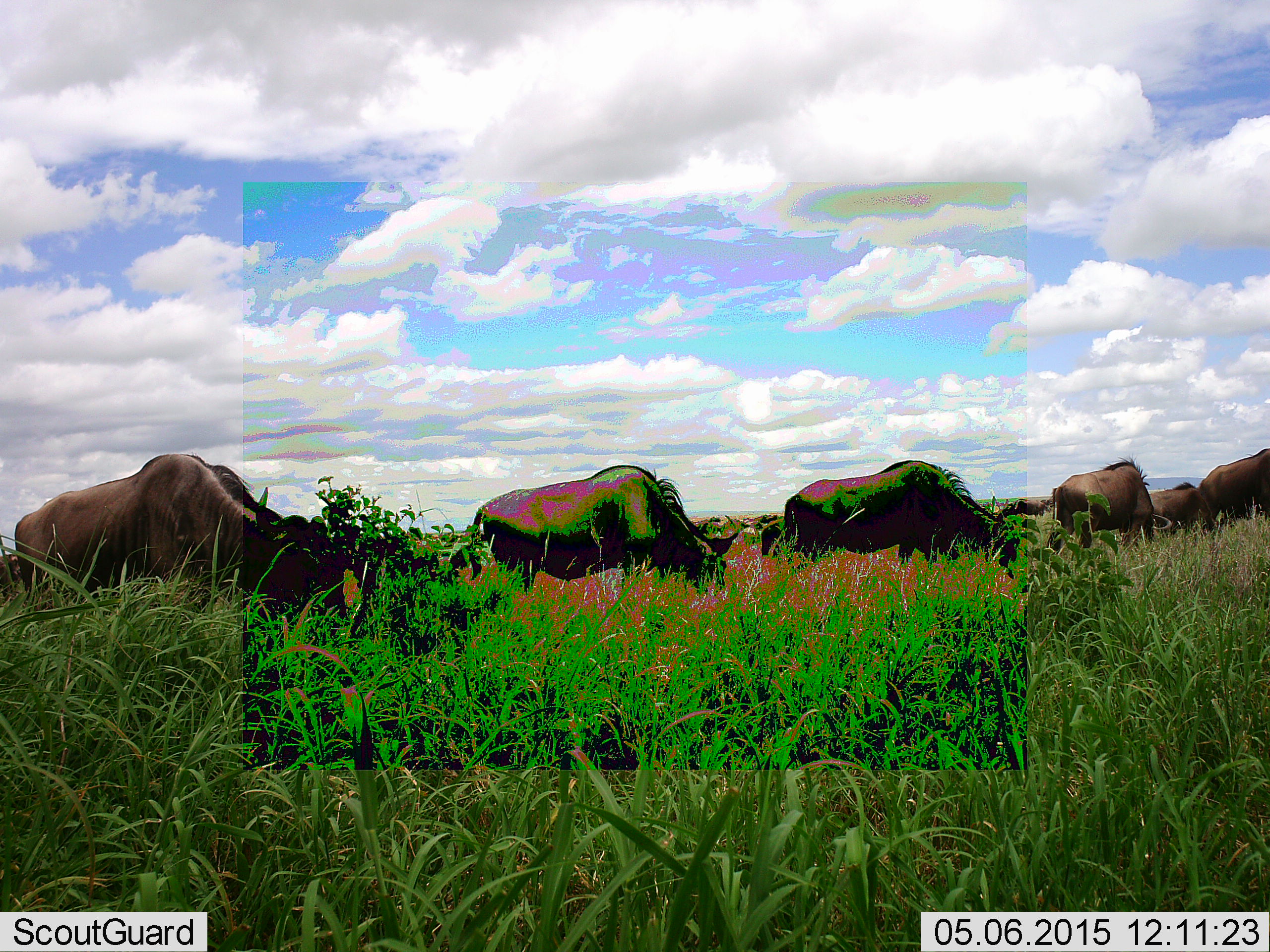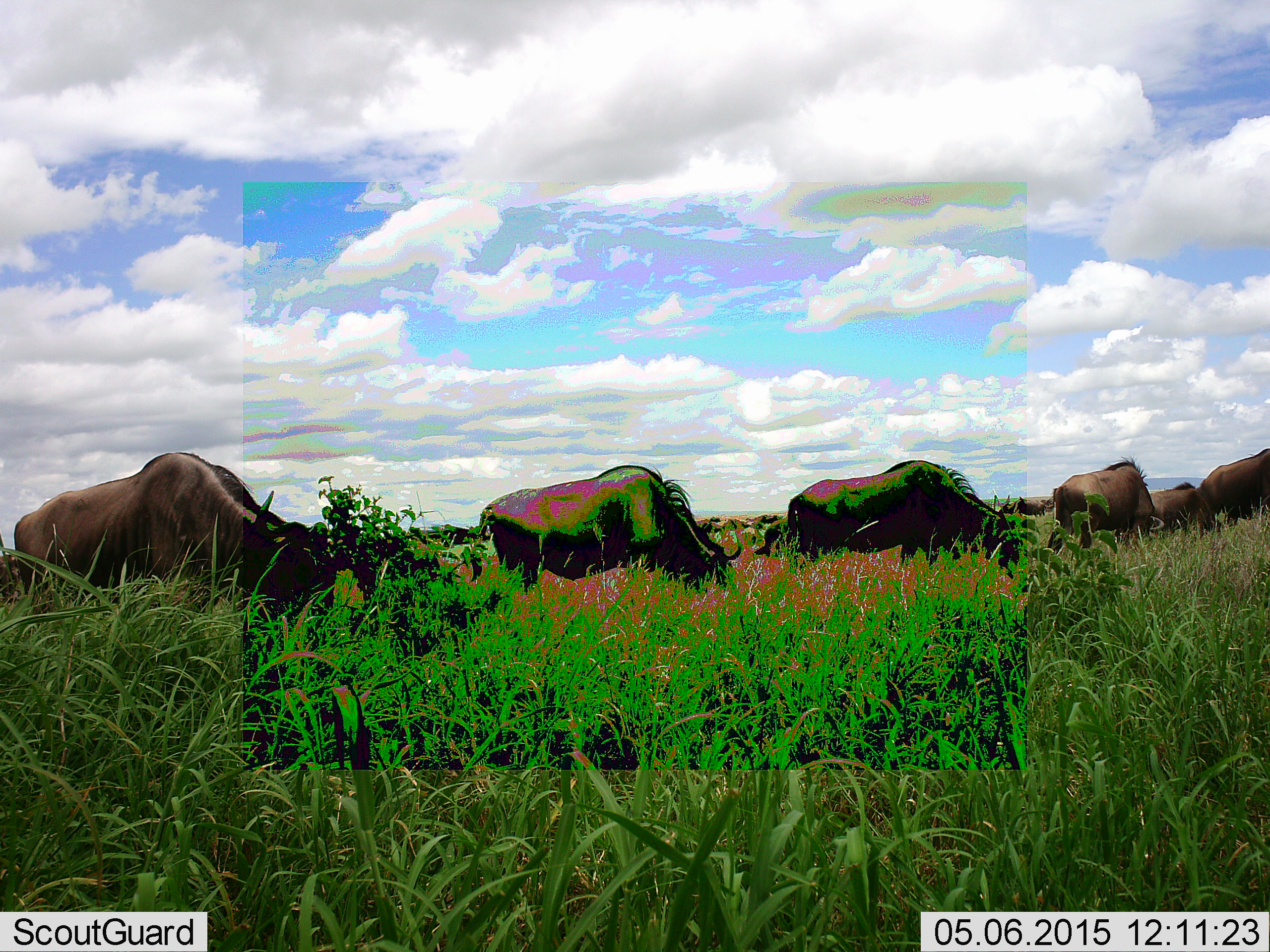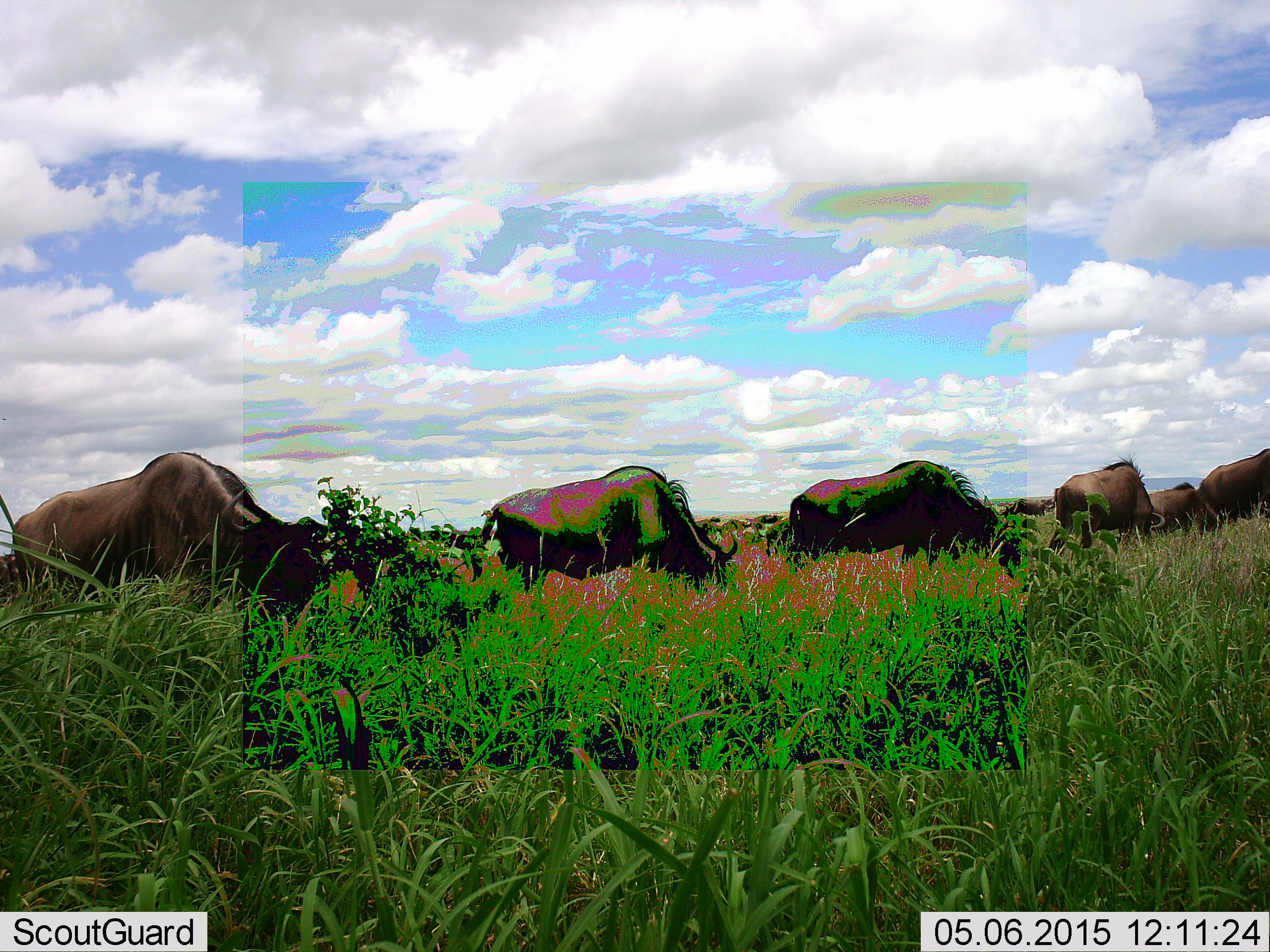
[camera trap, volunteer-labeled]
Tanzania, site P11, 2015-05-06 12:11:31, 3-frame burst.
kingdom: Animalia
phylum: Chordata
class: Mammalia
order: Artiodactyla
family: Bovidae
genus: Connochaetes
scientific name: Connochaetes taurinus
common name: blue wildebeest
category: wildebeest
Wildebeest (blue wildebeest) (Connochaetes taurinus), count 11-50. Behavior (volunteer vote fractions): standing 30%, resting 0%, moving 0%, interacting 0%. Young present (vote fraction): 0%. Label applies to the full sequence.